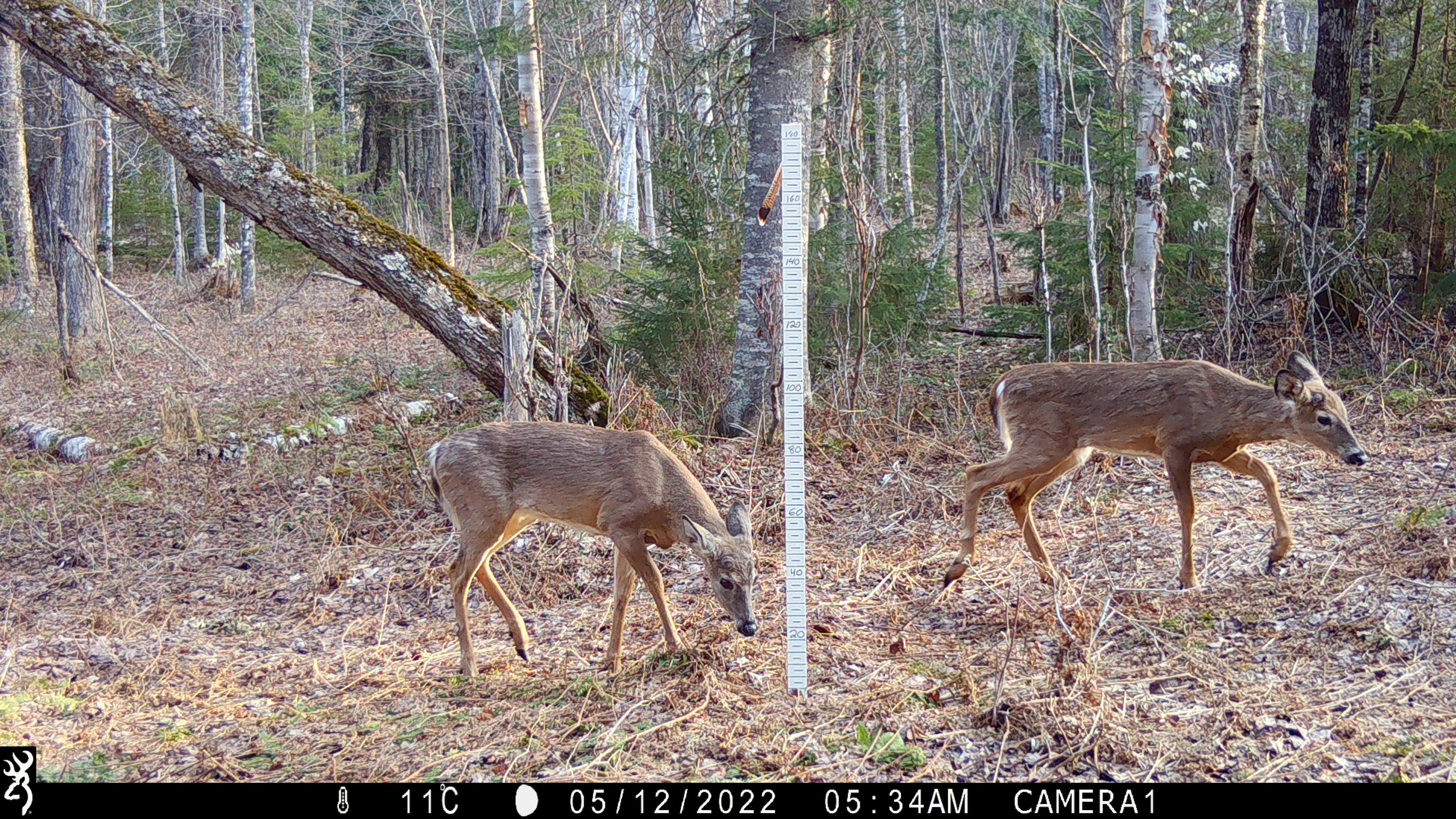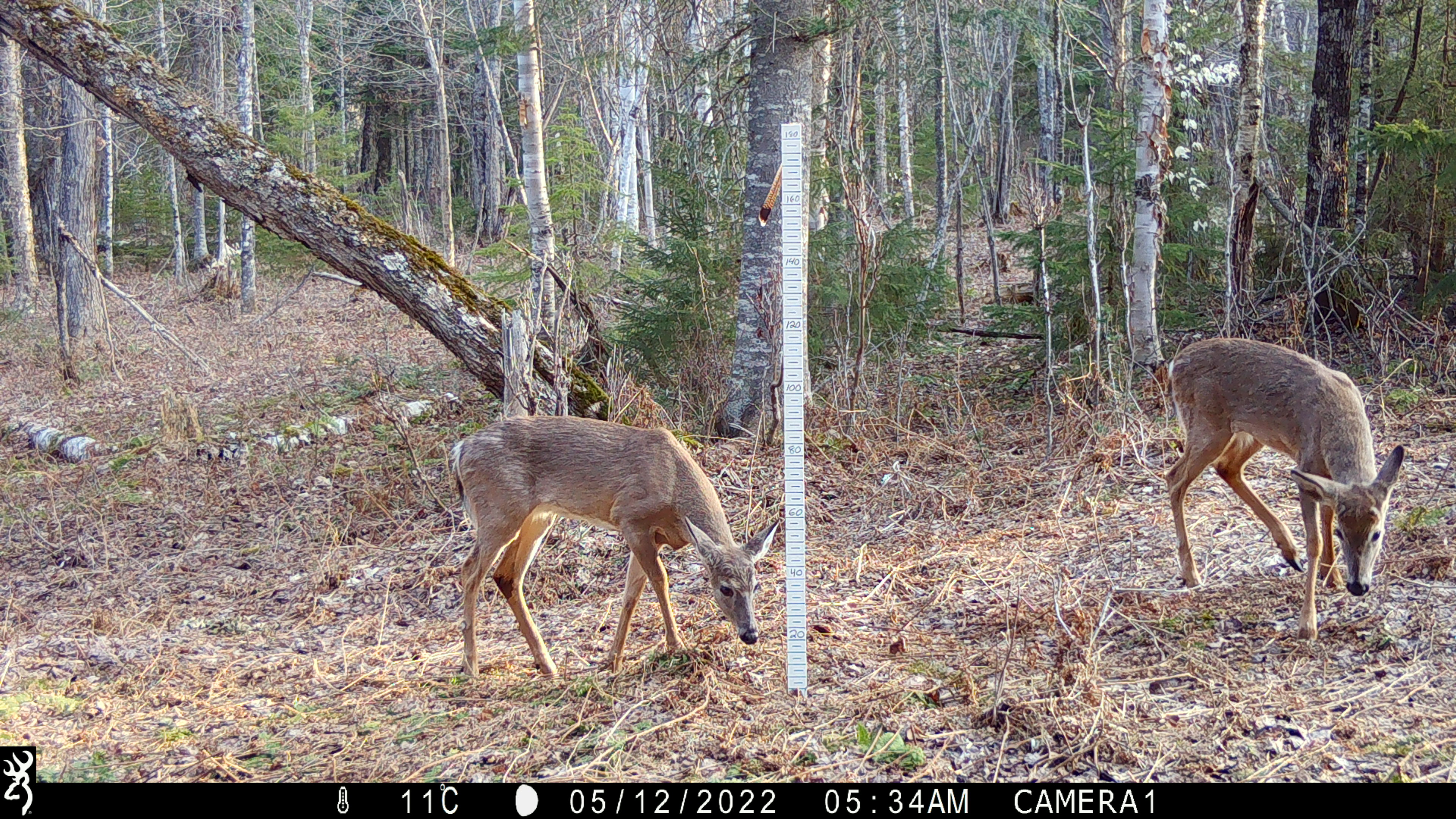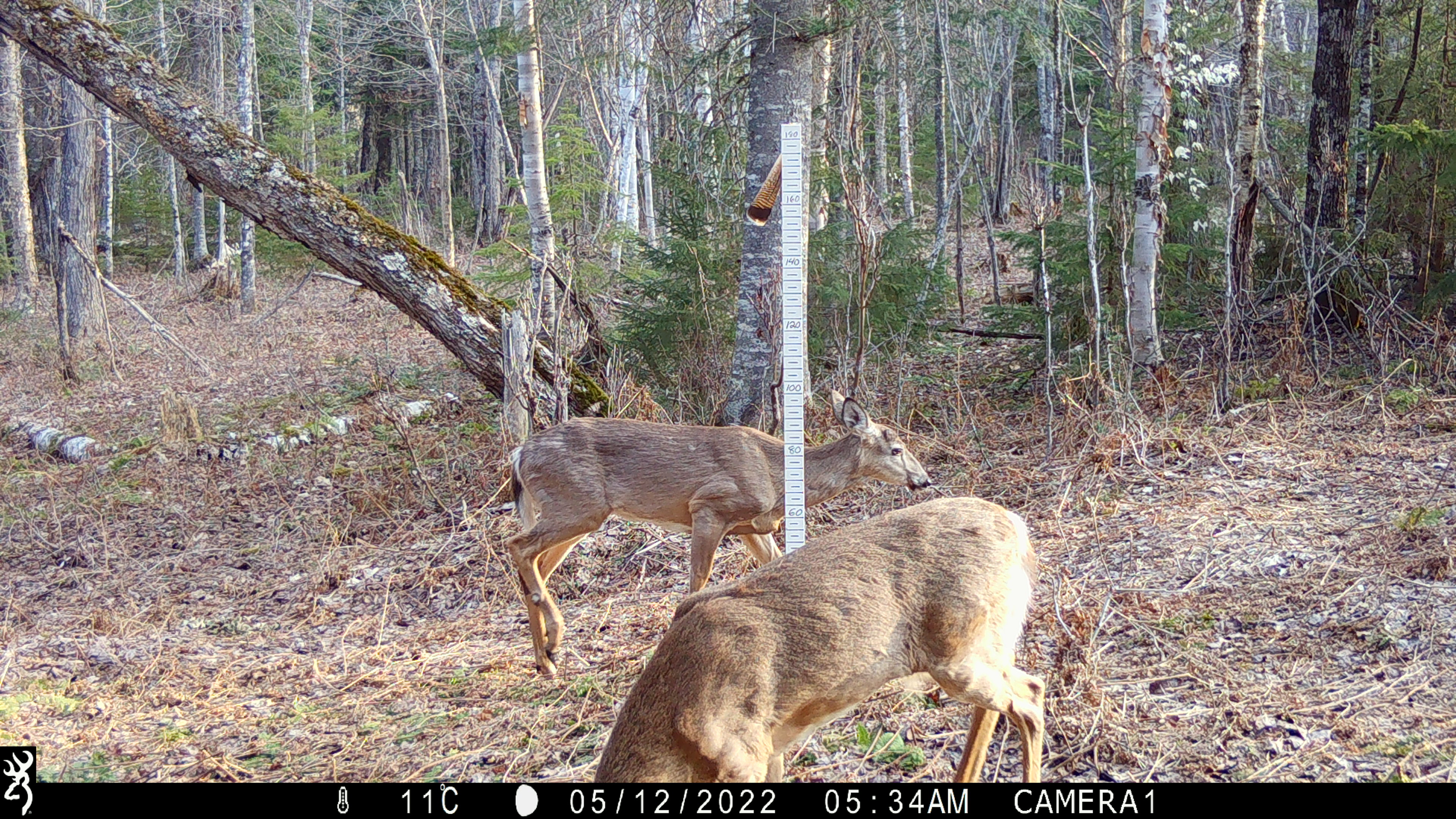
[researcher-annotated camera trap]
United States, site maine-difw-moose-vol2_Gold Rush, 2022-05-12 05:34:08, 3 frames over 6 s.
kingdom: Animalia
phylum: Chordata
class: Mammalia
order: Artiodactyla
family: Cervidae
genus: Odocoileus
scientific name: Odocoileus virginianus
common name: white-tailed deer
White-tailed deer (Odocoileus virginianus).